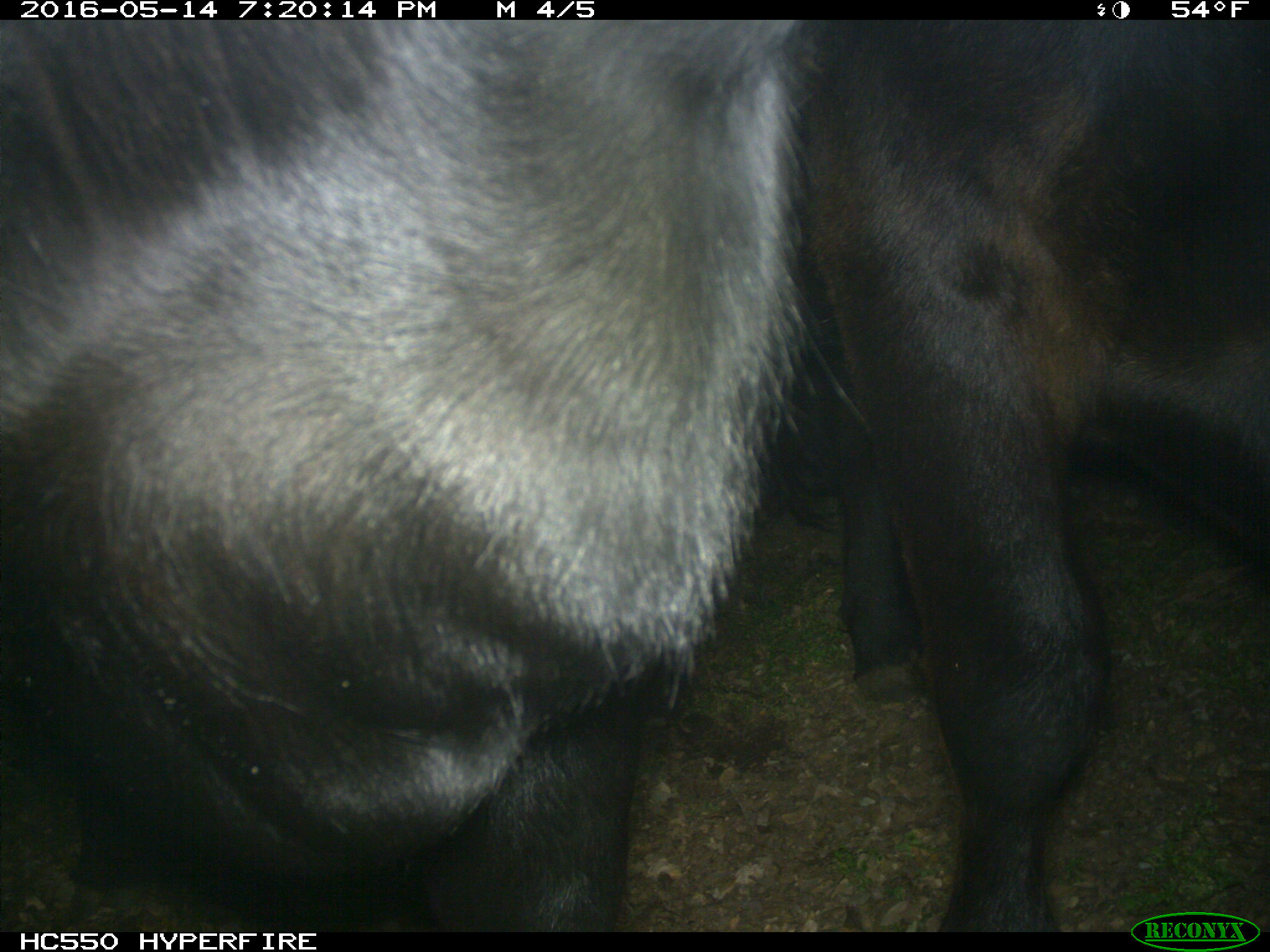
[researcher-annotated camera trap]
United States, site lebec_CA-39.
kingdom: Animalia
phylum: Chordata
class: Mammalia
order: Artiodactyla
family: Bovidae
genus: Bos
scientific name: Bos taurus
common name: domestic cow